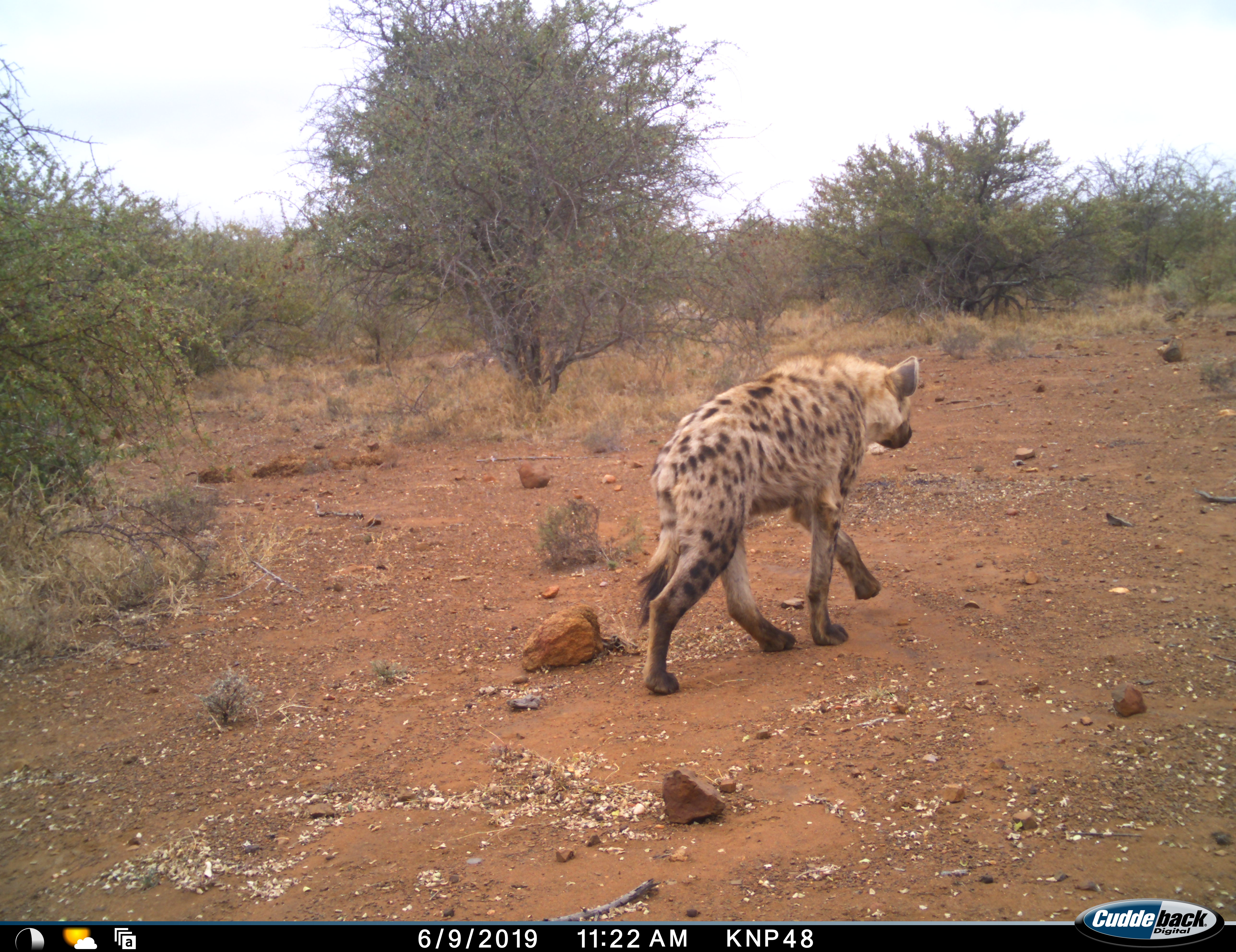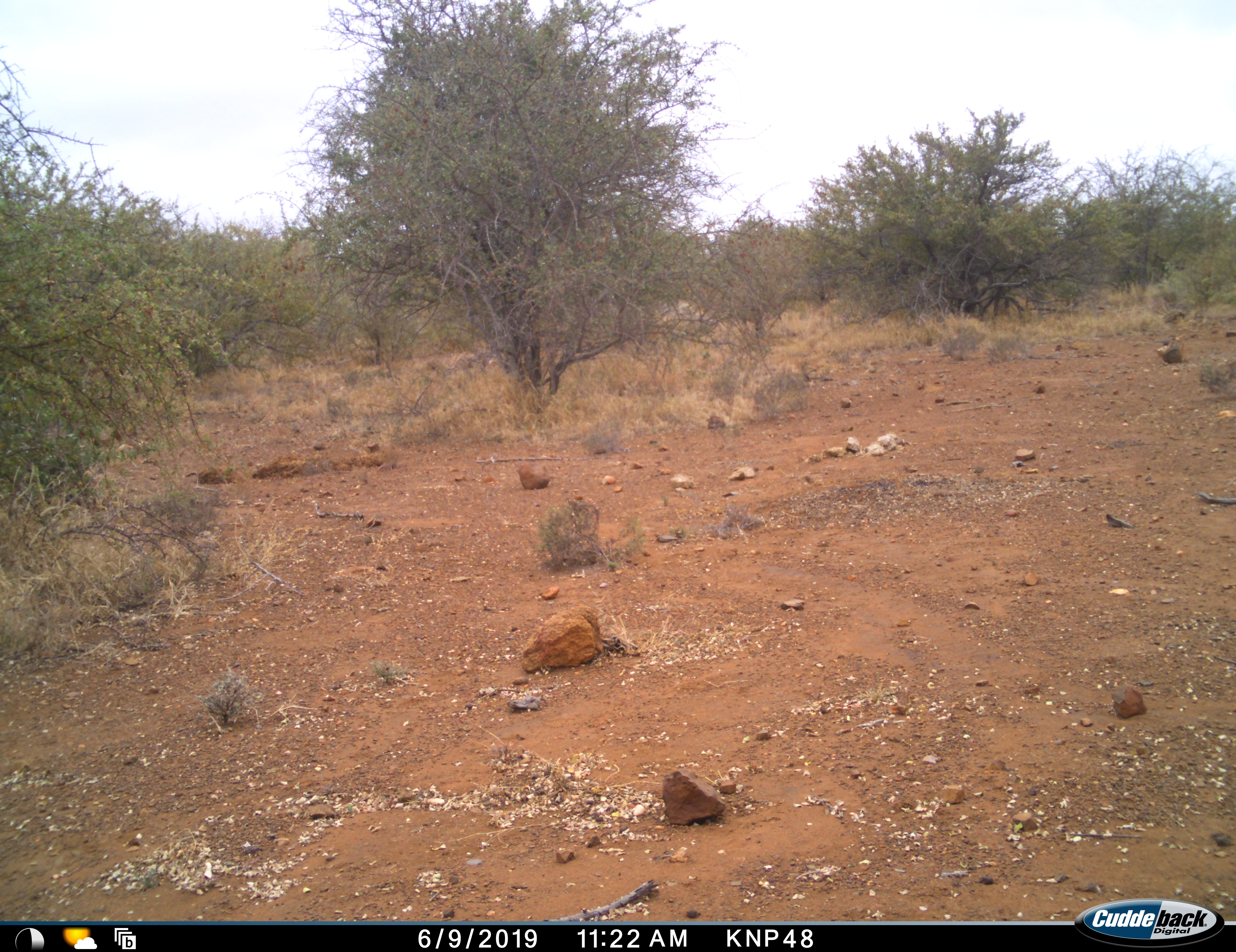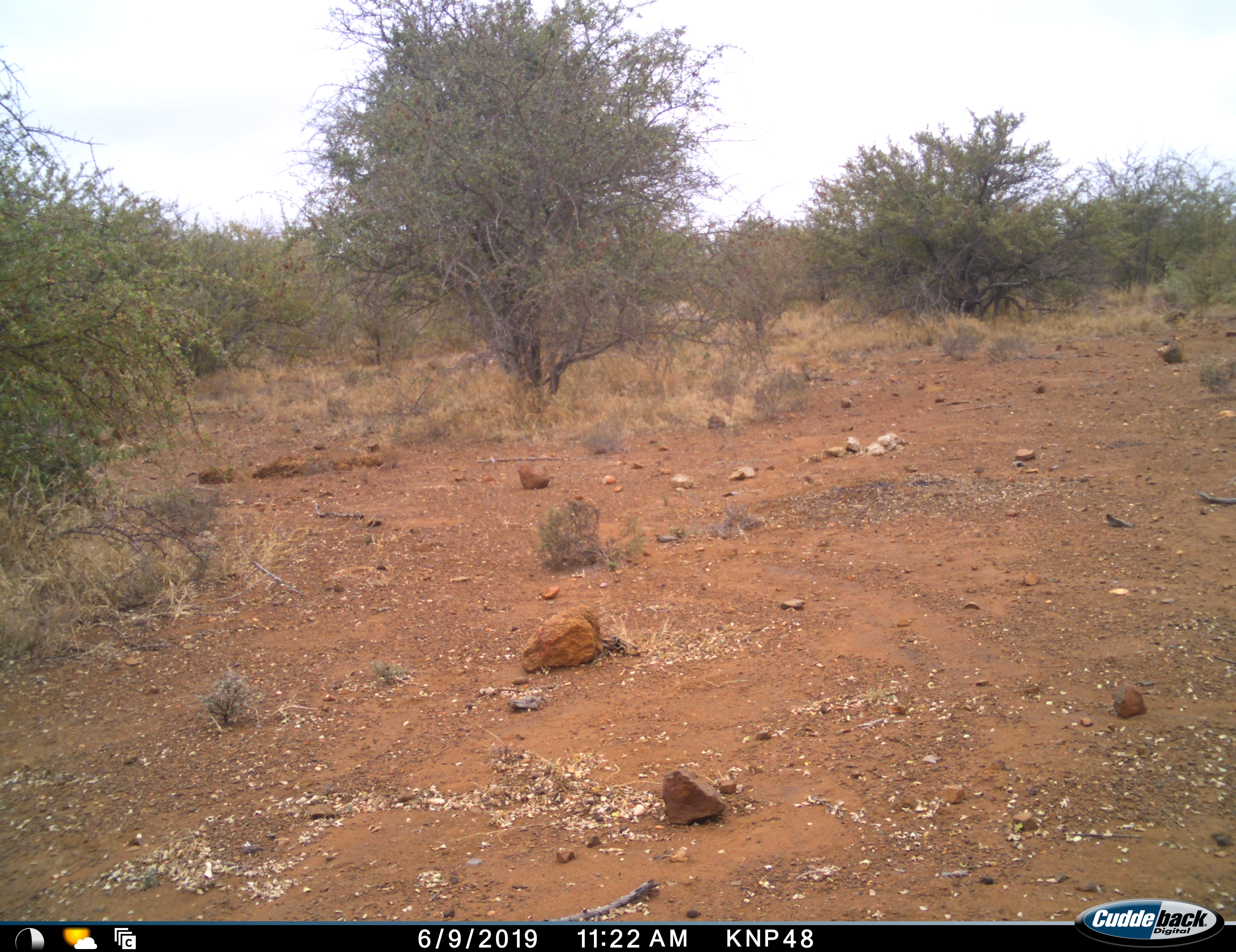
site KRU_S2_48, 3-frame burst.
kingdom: Animalia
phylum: Chordata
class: Mammalia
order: Carnivora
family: Hyaenidae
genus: Crocuta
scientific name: Crocuta crocuta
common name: spotted hyena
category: hyenaspotted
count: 1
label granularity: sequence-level